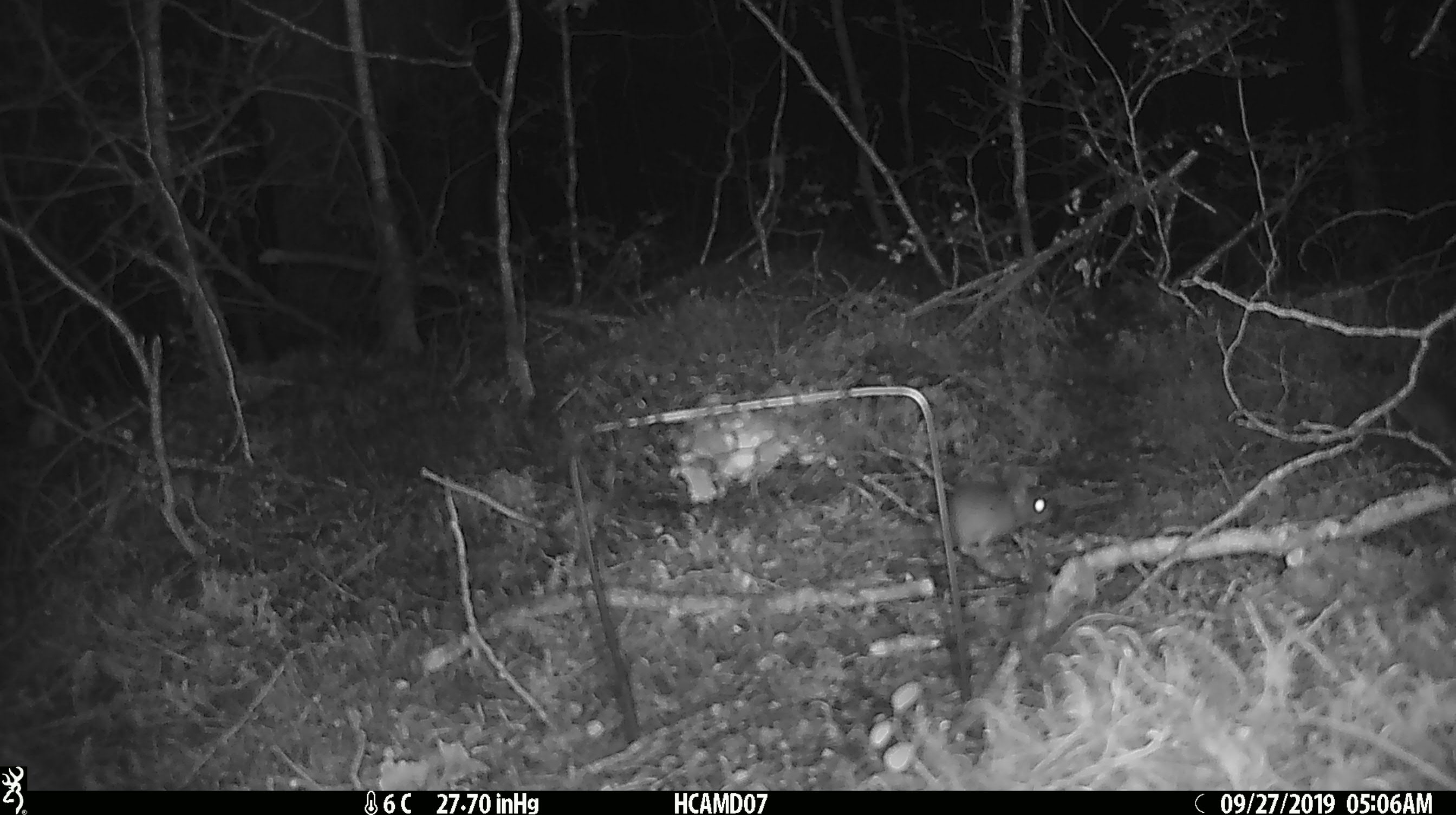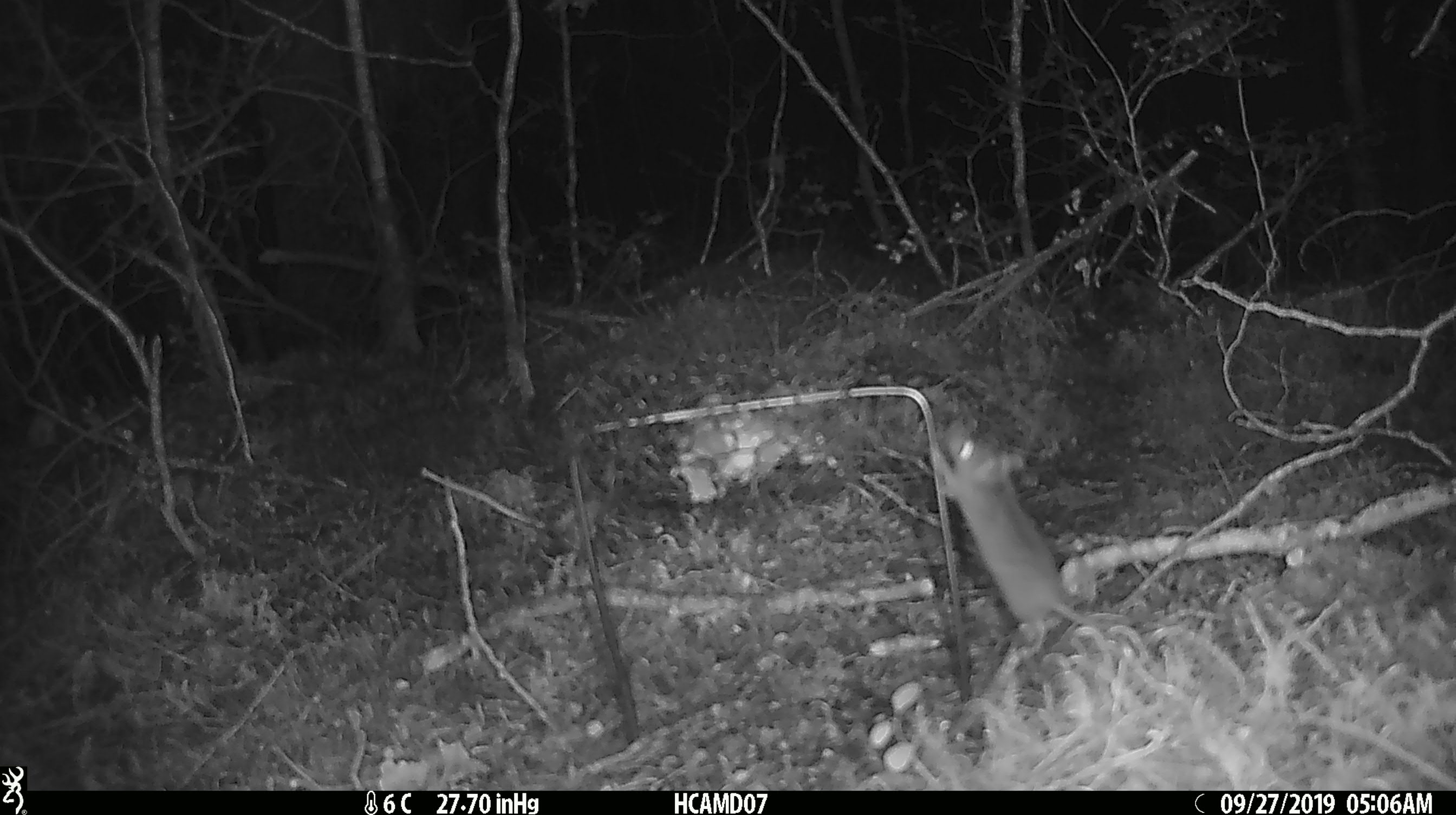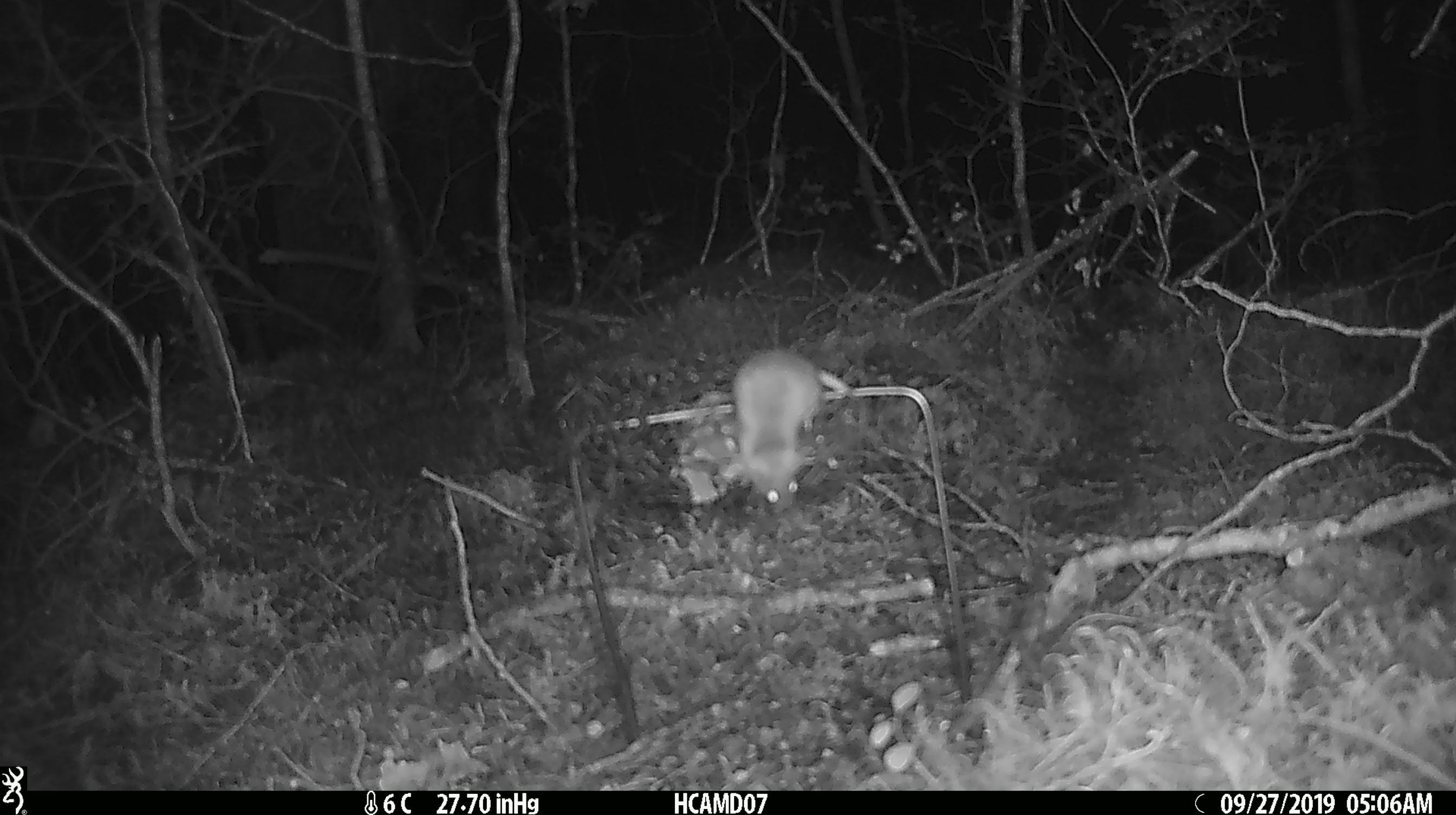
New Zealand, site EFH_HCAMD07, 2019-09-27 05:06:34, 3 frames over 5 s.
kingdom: Animalia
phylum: Chordata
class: Mammalia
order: Rodentia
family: Muridae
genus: Mus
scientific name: Mus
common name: mouse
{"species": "mouse (Mus)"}